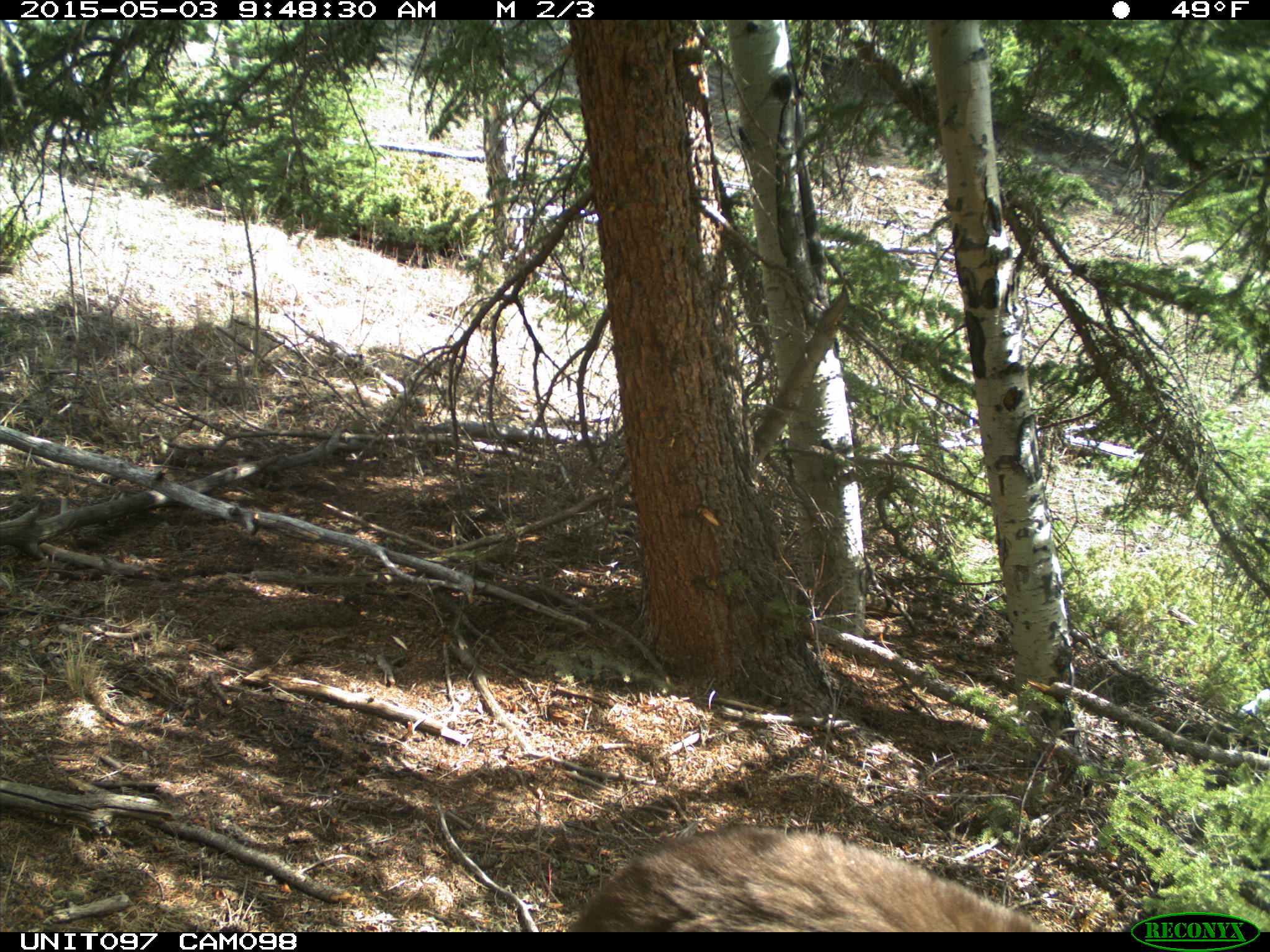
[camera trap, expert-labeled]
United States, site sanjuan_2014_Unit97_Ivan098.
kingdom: Animalia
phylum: Chordata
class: Mammalia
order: Carnivora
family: Ursidae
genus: Ursus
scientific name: Ursus americanus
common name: american black bear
Ursus americanus (american black bear).